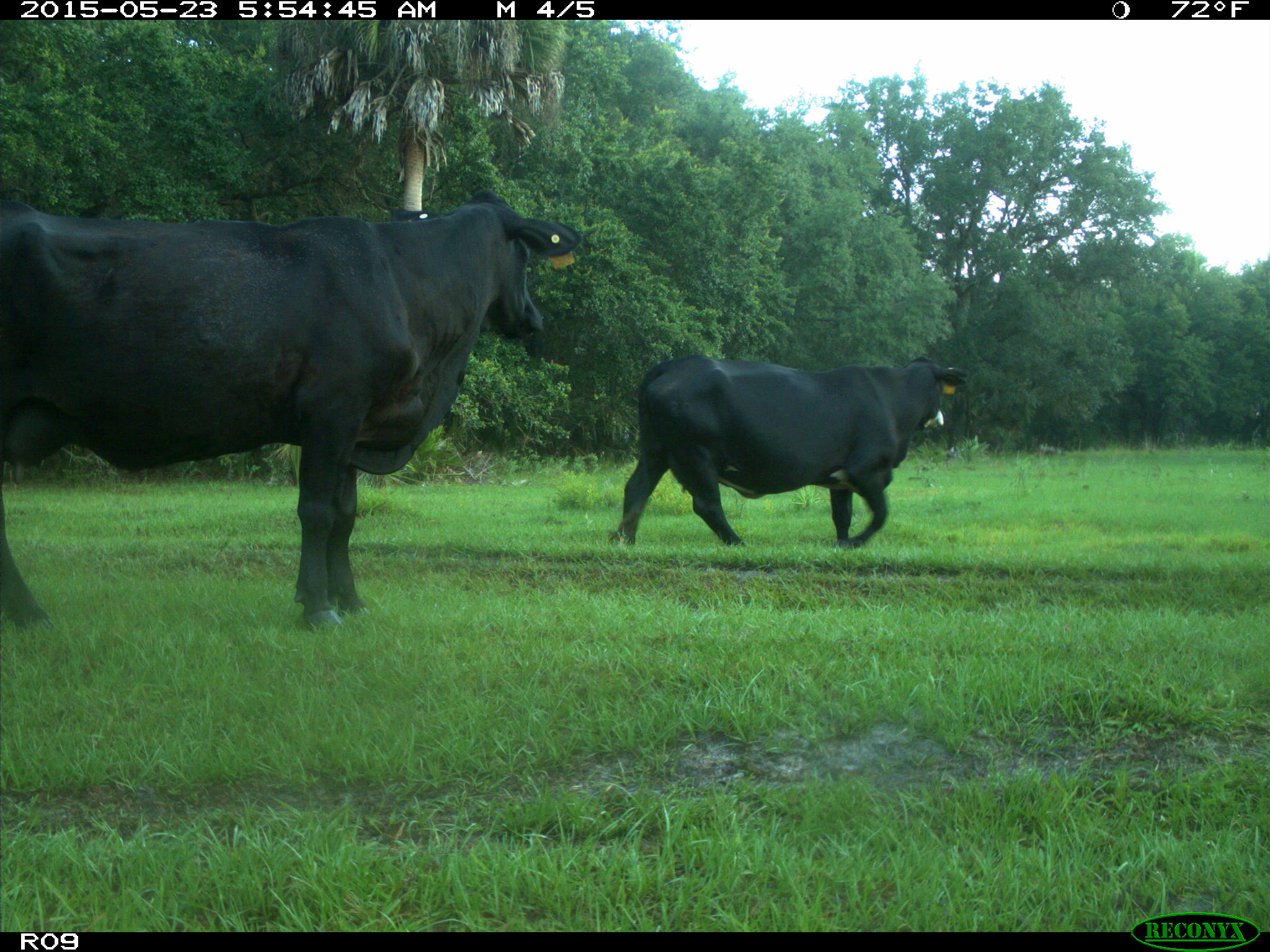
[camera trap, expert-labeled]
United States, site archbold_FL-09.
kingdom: Animalia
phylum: Chordata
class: Mammalia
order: Artiodactyla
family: Bovidae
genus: Bos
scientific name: Bos taurus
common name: domestic cow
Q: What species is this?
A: Bos taurus (domestic cow).